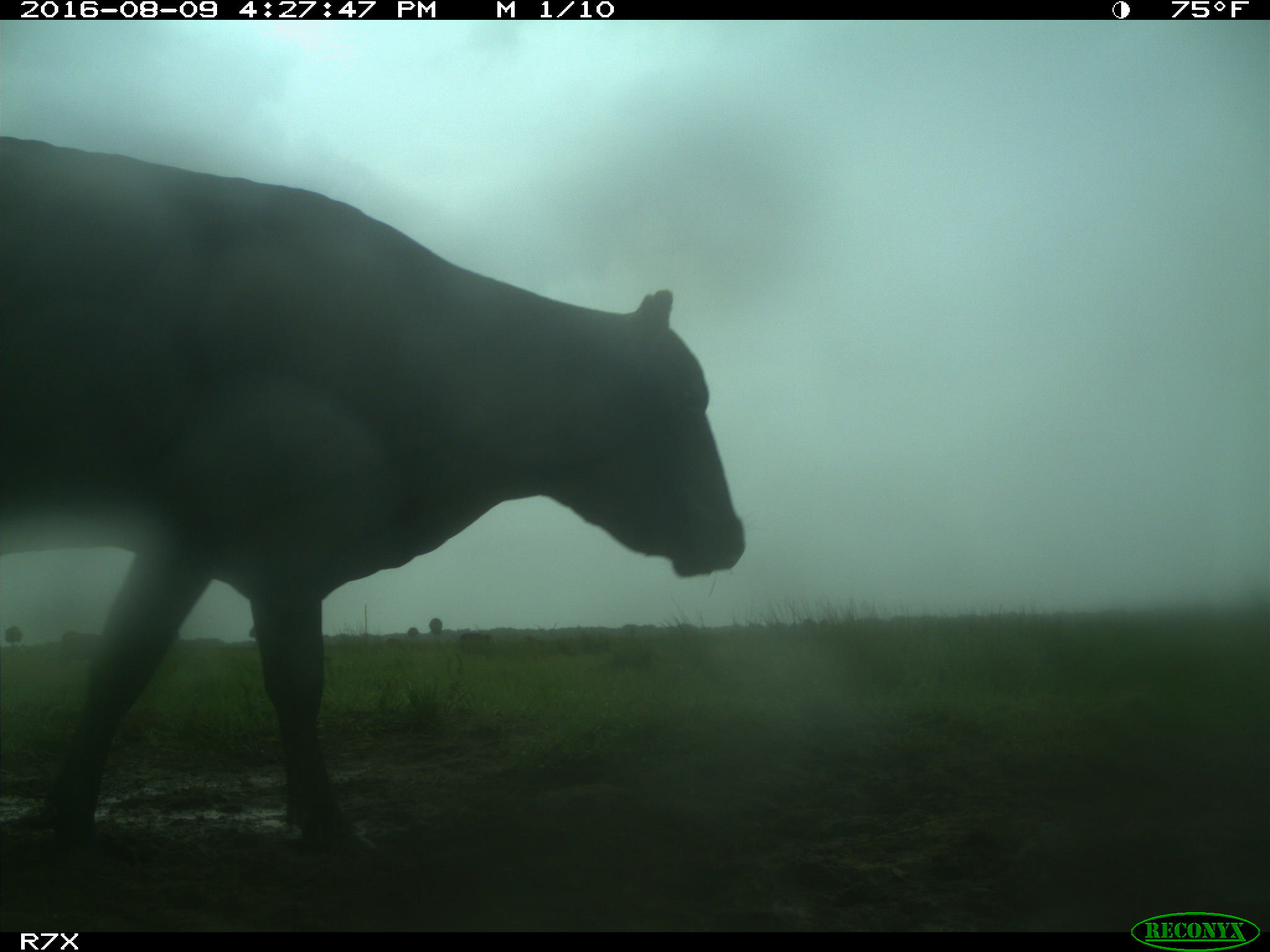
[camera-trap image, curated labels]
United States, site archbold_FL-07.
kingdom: Animalia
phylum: Chordata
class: Mammalia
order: Artiodactyla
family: Bovidae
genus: Bos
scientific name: Bos taurus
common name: domestic cow